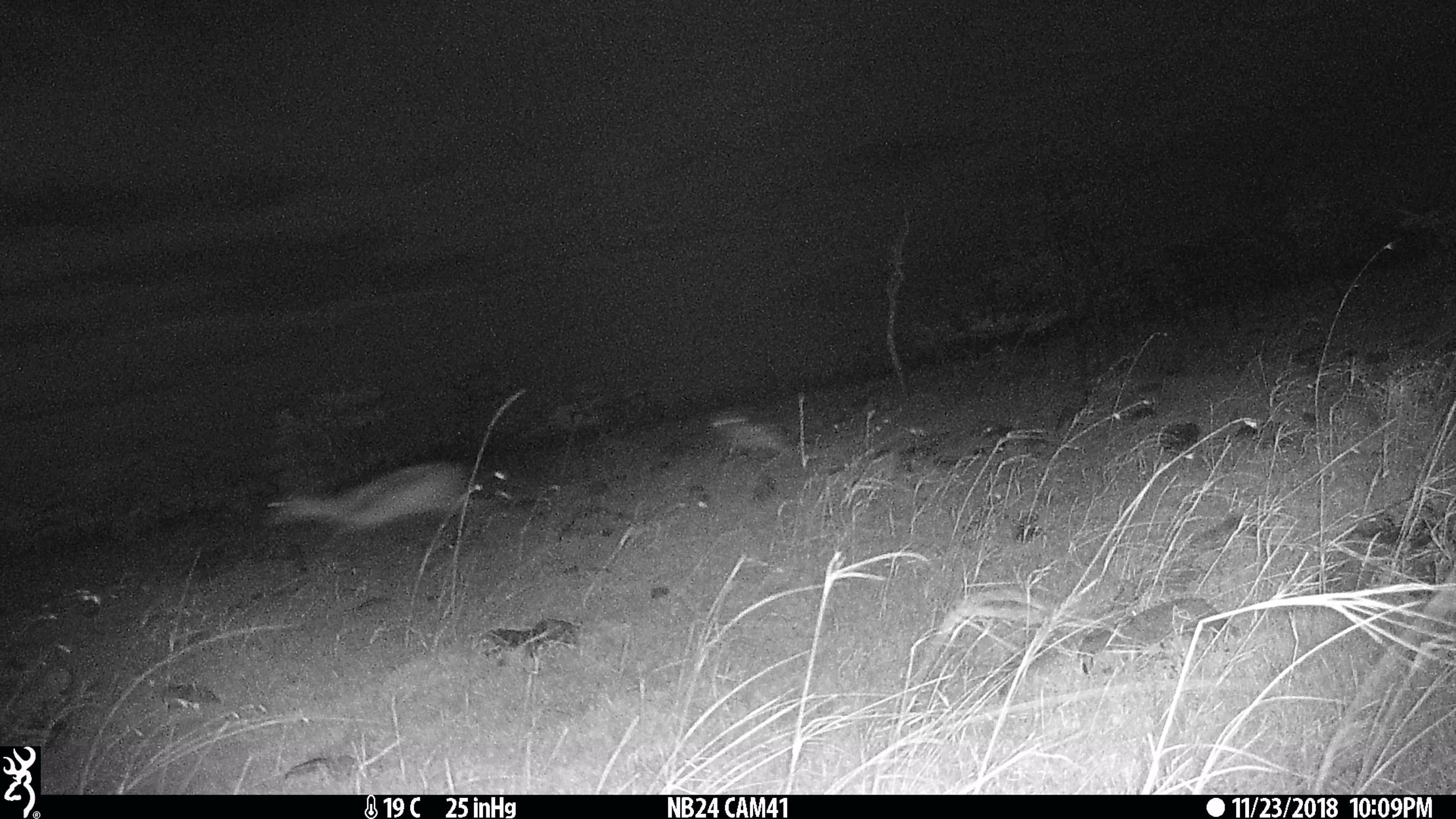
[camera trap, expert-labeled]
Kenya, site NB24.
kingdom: Animalia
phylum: Chordata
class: Mammalia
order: Artiodactyla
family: Bovidae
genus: Eudorcas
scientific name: Eudorcas thomsonii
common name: thomon's gazelle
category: gazelle thomsons